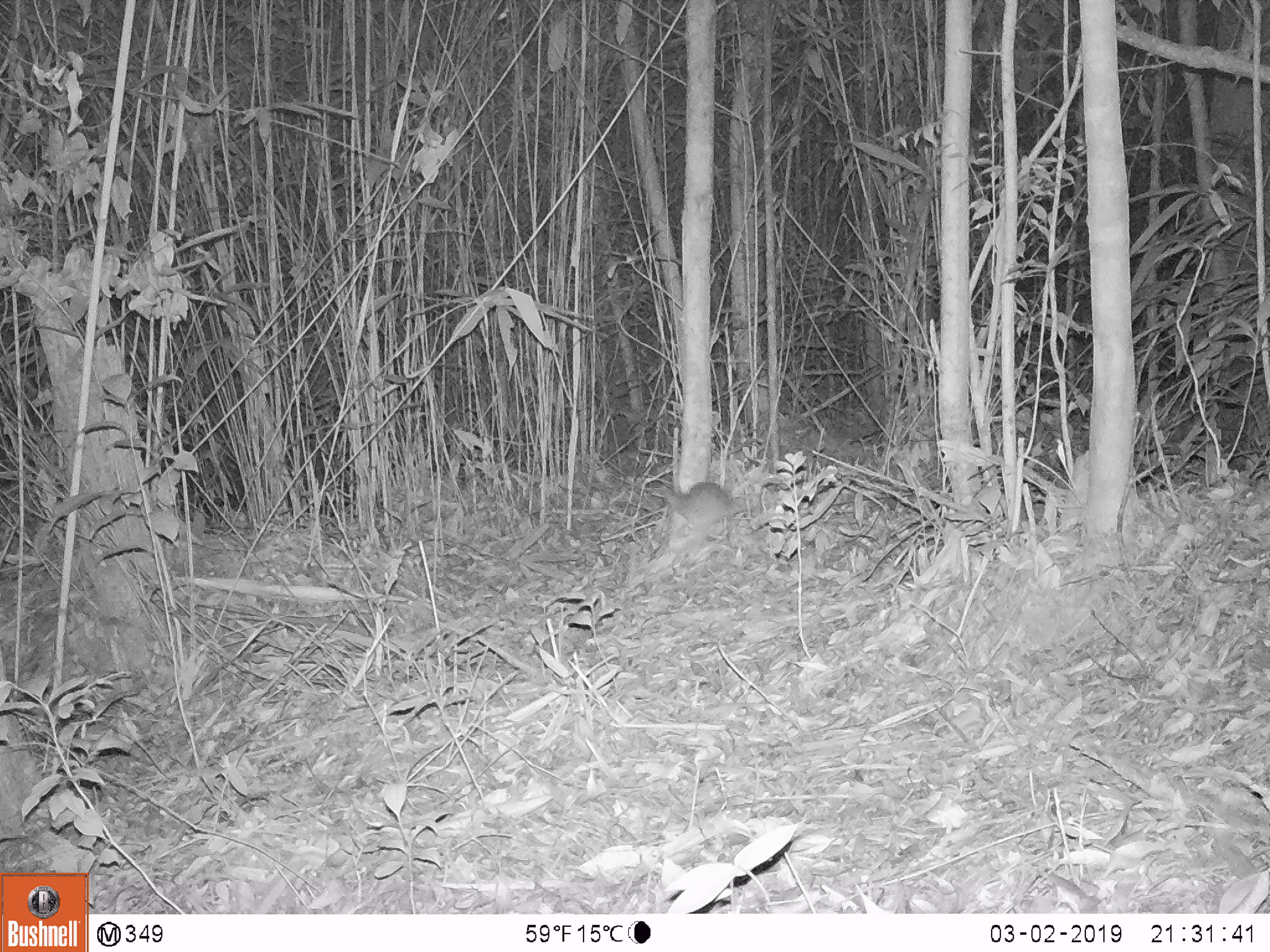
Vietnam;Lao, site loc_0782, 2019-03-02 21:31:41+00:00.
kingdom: Animalia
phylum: Chordata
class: Mammalia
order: Rodentia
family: Muridae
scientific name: Muridae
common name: old-world mice and rats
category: unidentified murid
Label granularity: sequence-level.